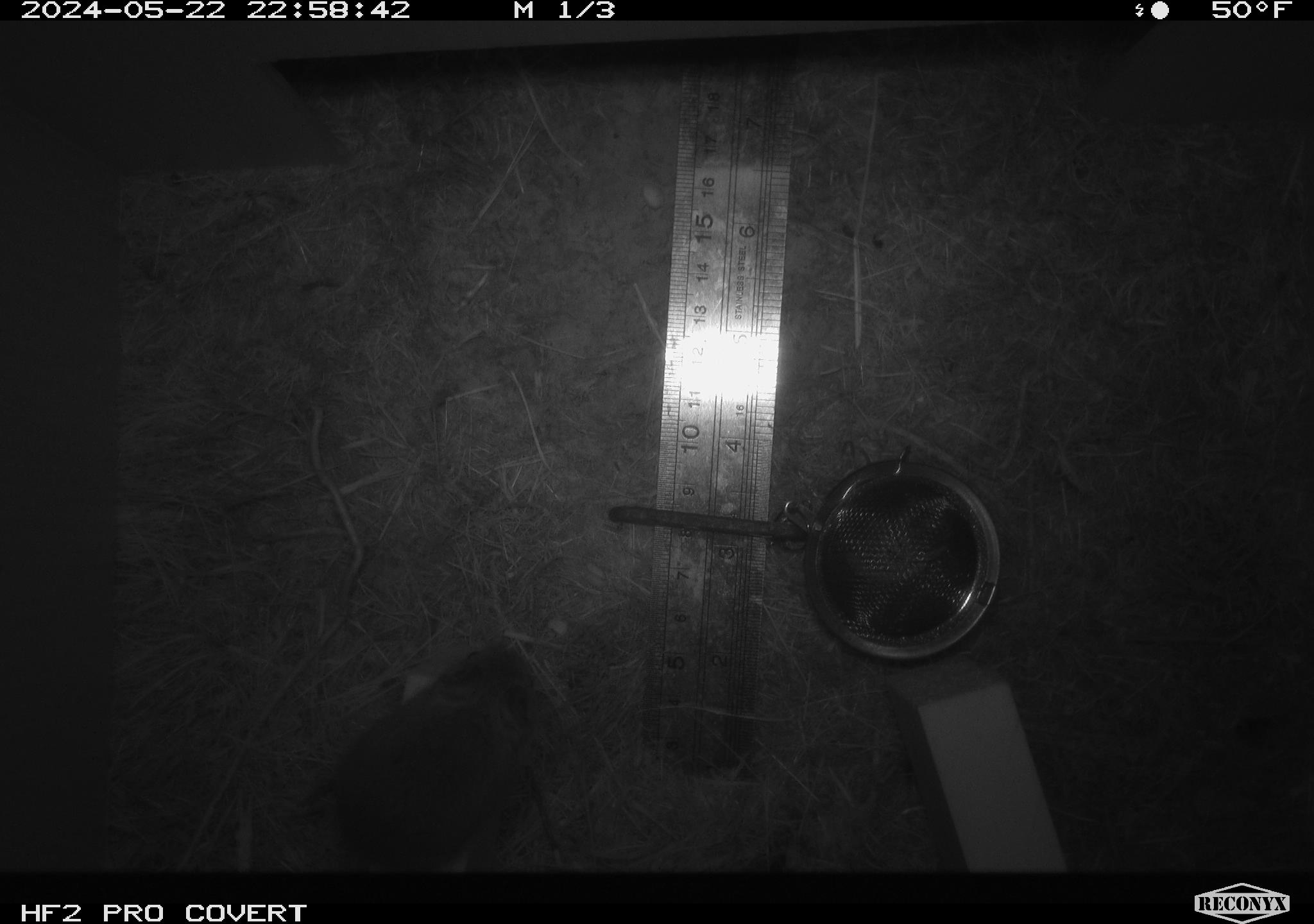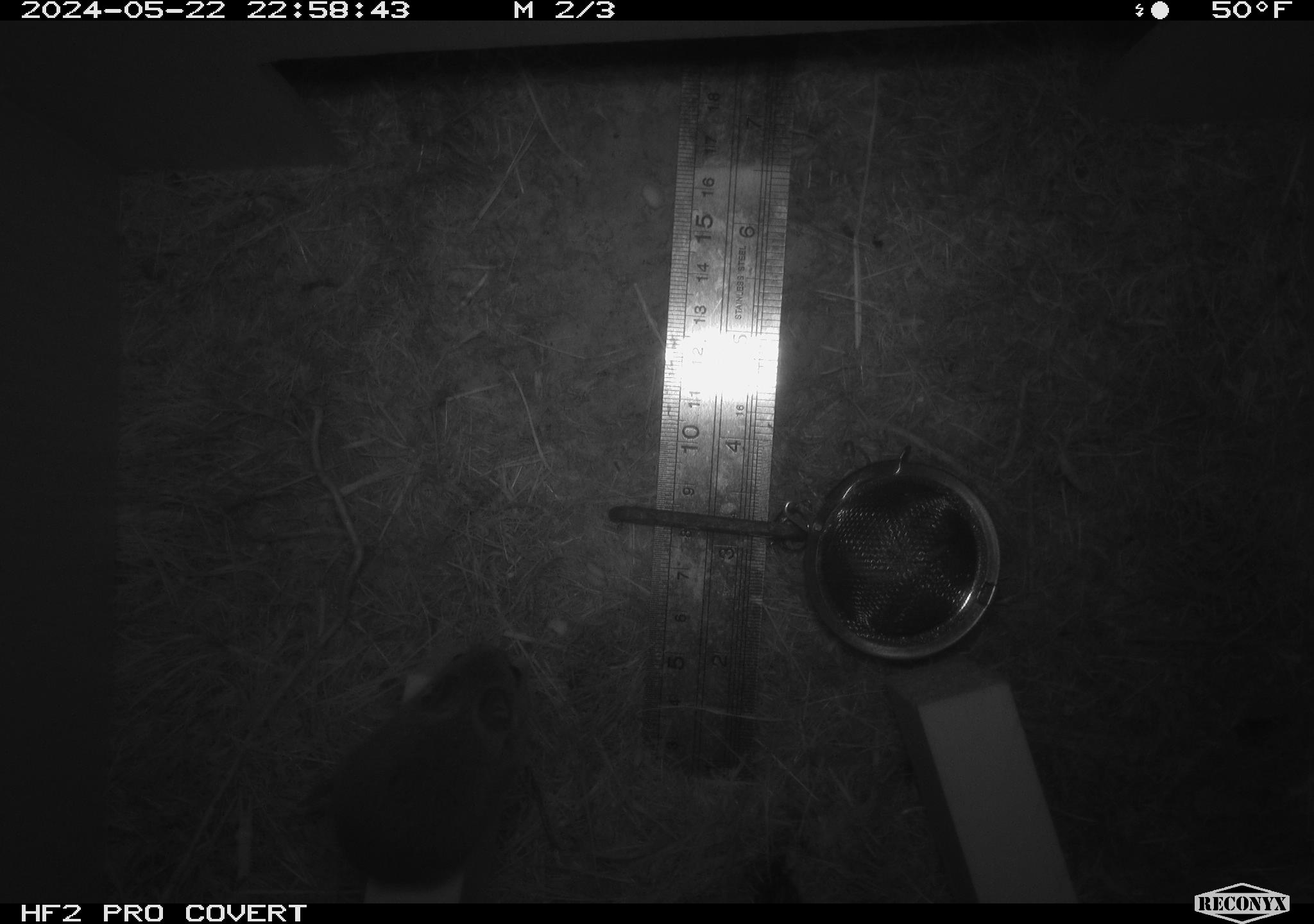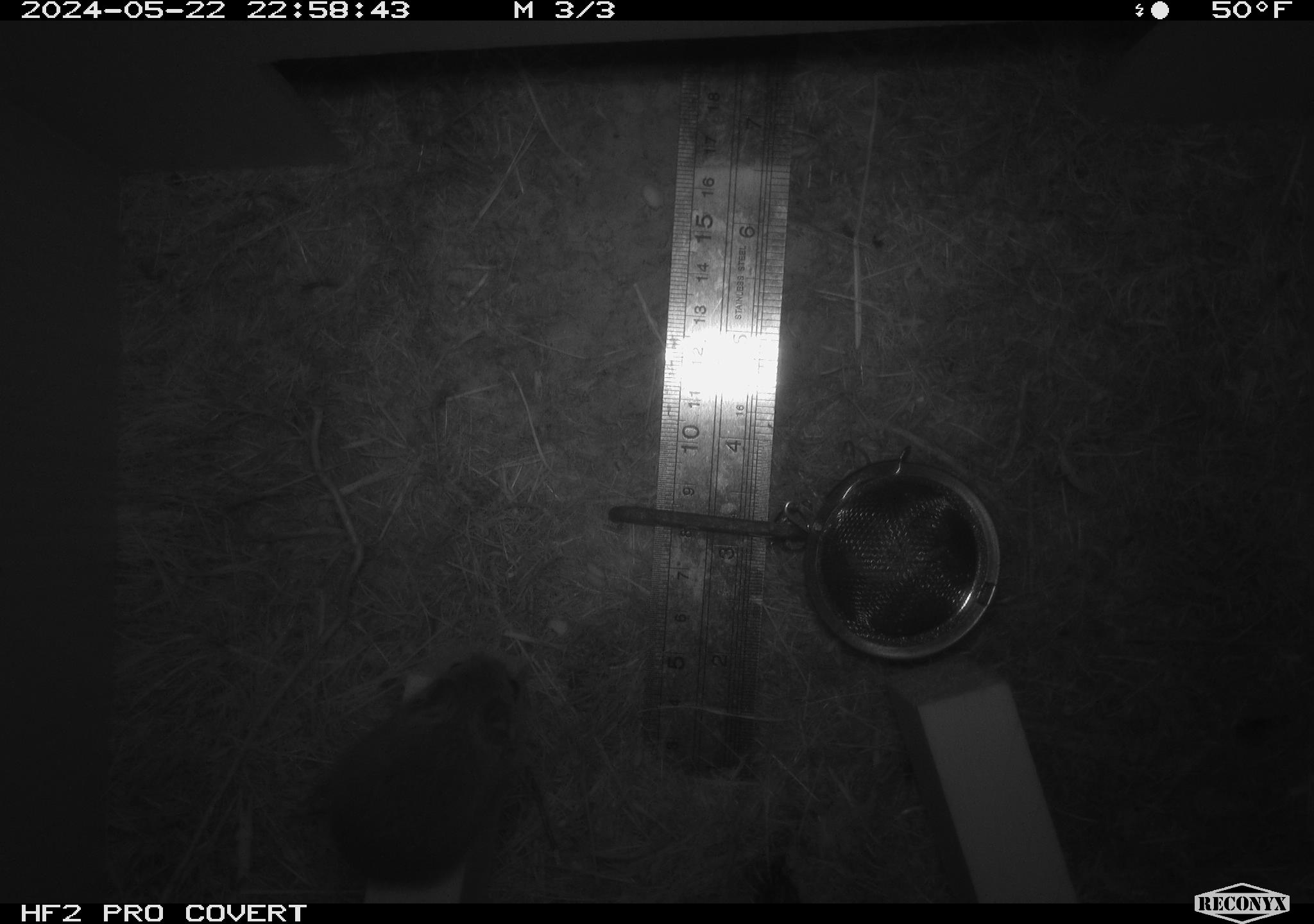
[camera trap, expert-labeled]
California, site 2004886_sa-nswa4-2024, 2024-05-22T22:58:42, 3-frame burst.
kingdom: Animalia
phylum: Chordata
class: Mammalia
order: Rodentia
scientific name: Rodentia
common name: rodent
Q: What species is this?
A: Rodent (Rodentia).